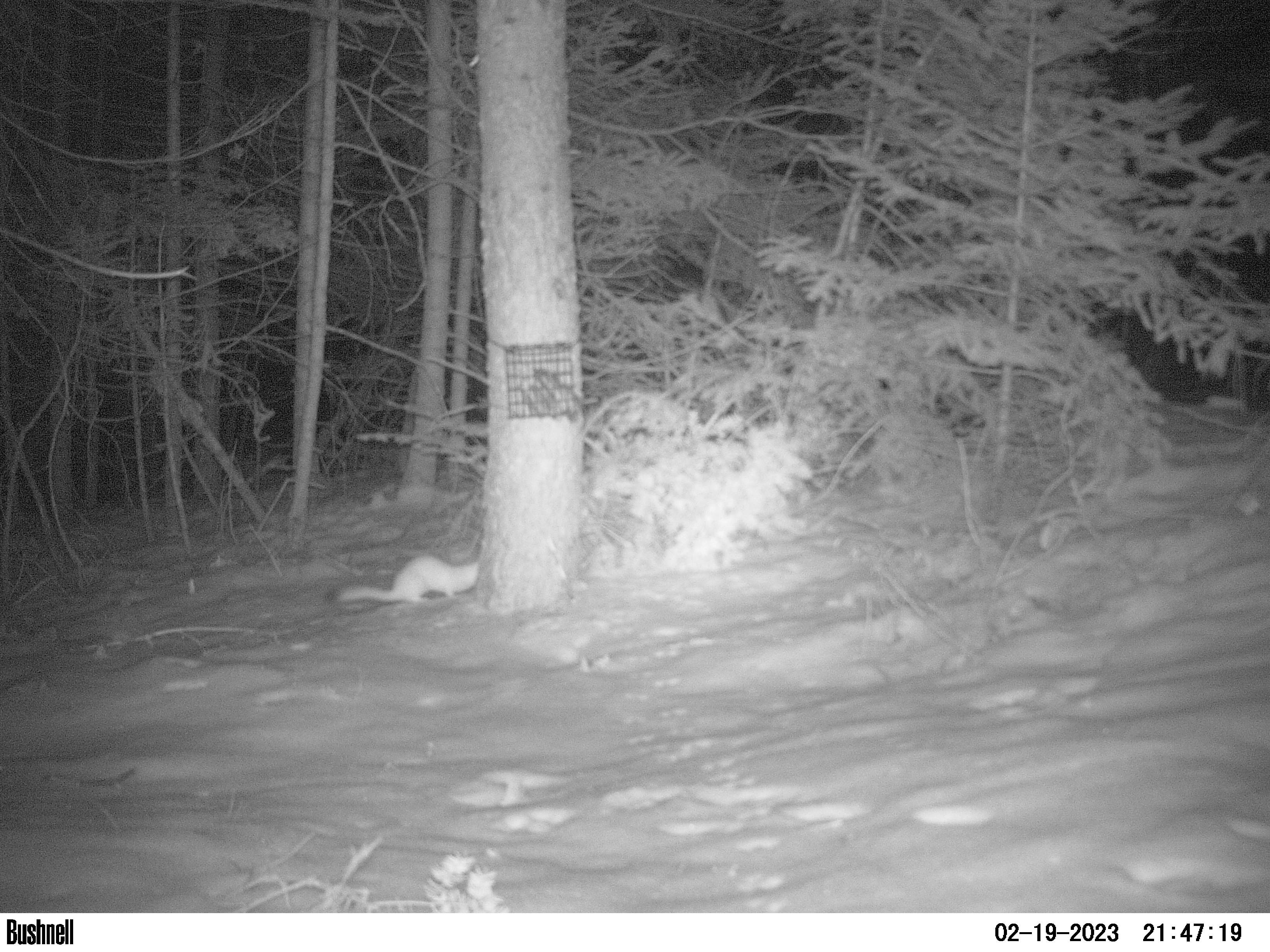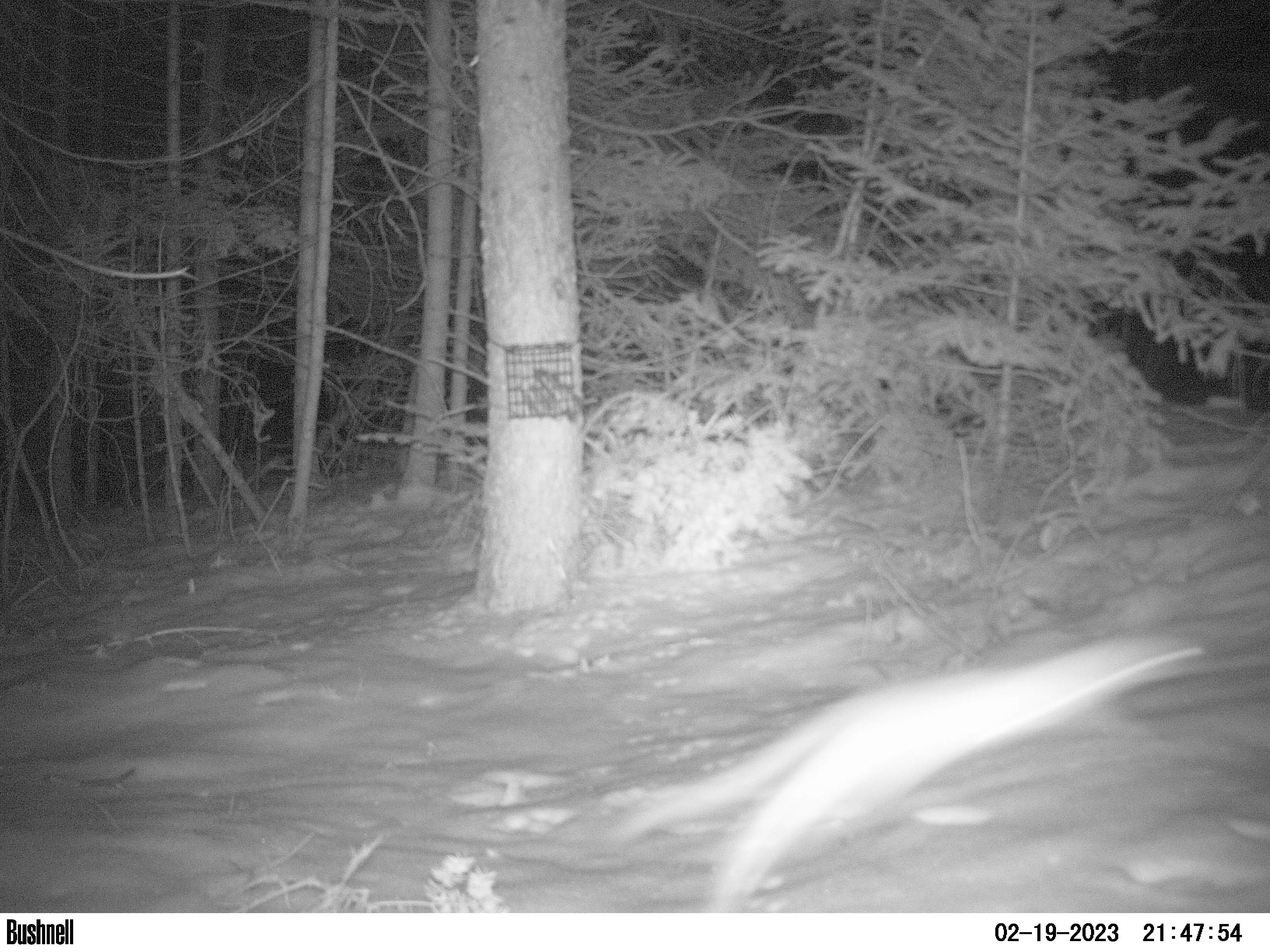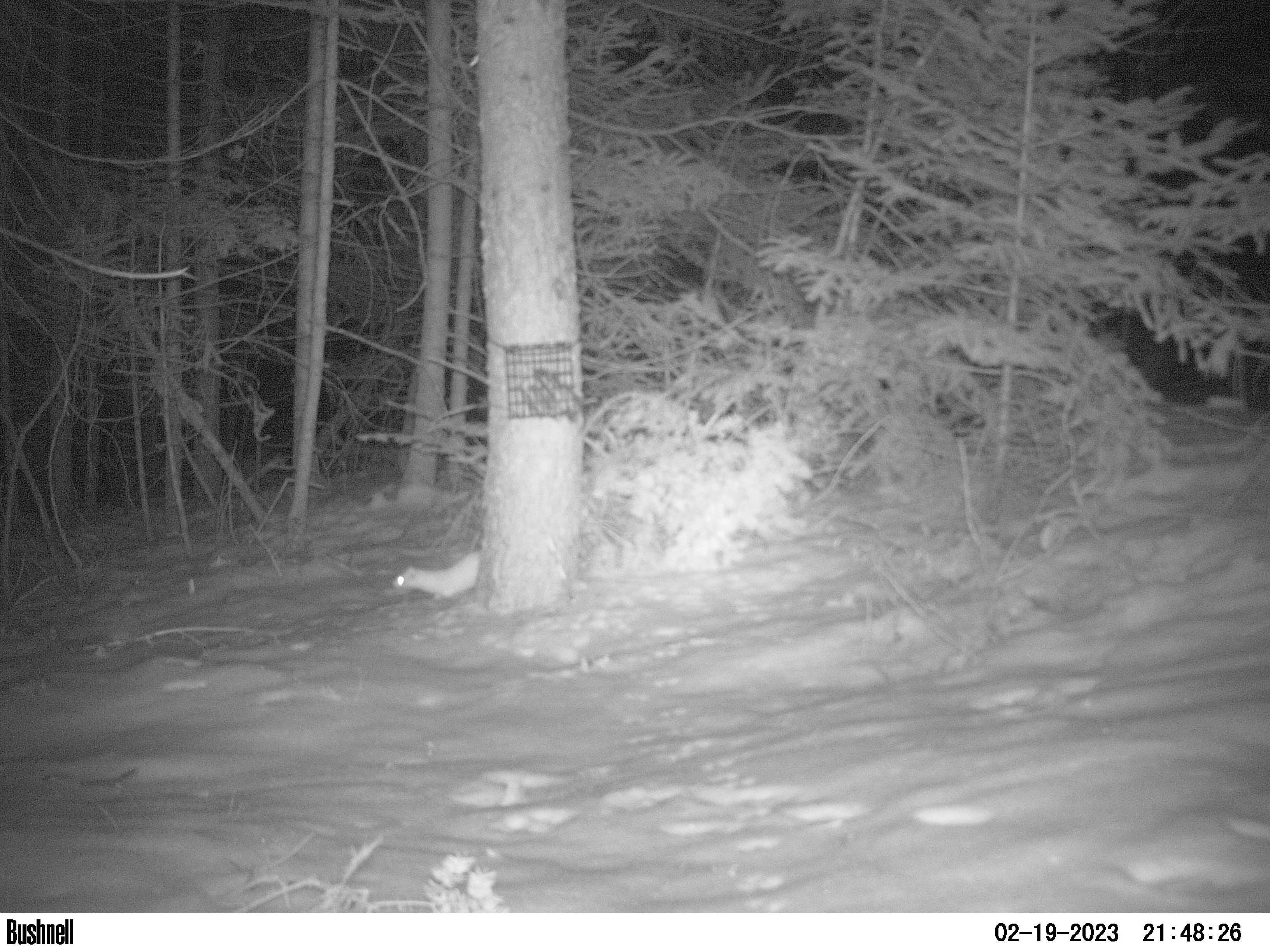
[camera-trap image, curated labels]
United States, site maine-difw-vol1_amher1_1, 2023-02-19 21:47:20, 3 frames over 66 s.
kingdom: Animalia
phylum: Chordata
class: Mammalia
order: Carnivora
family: Mustelidae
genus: Neogale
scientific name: Neogale frenata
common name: long-tailed weasel